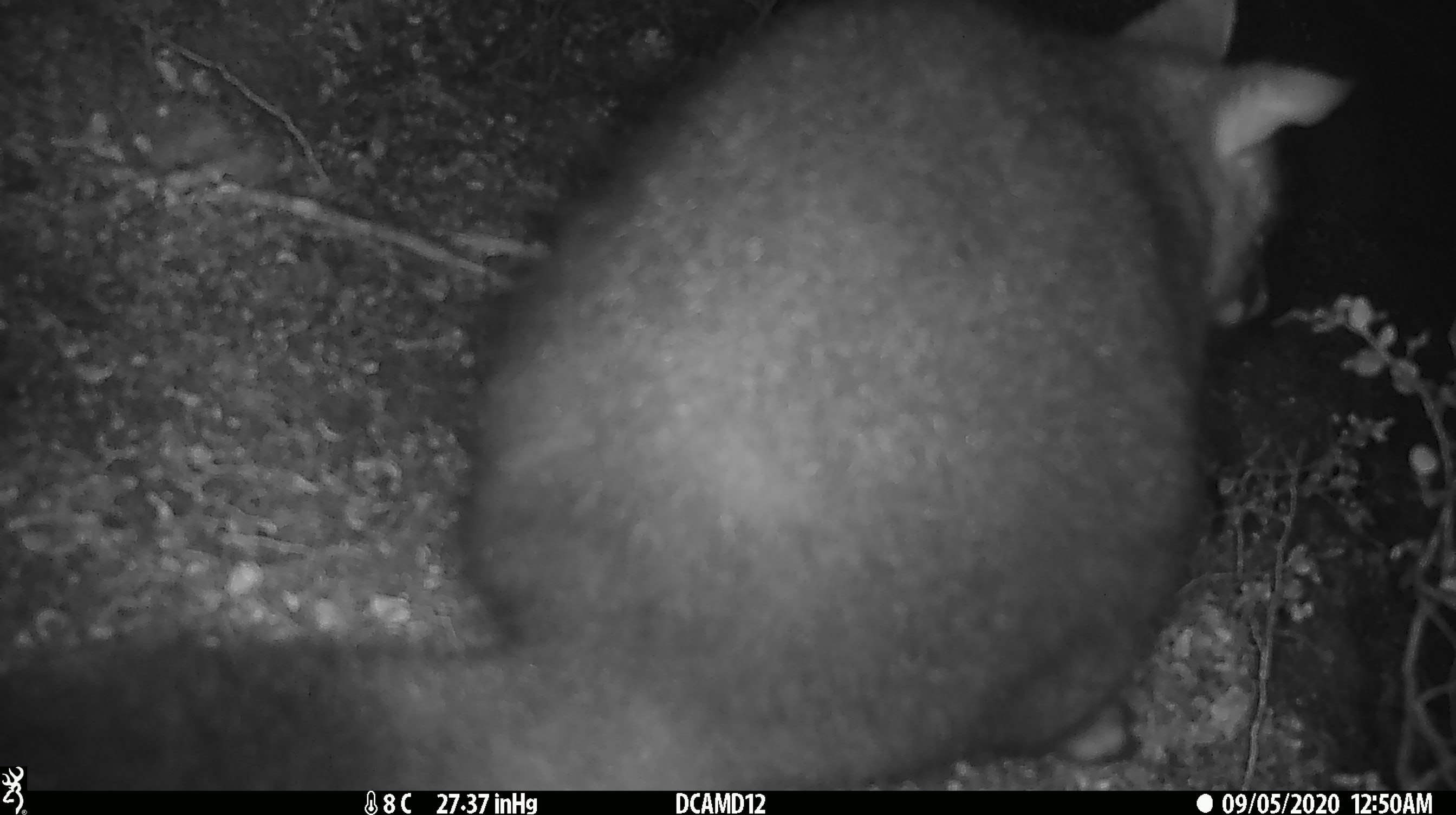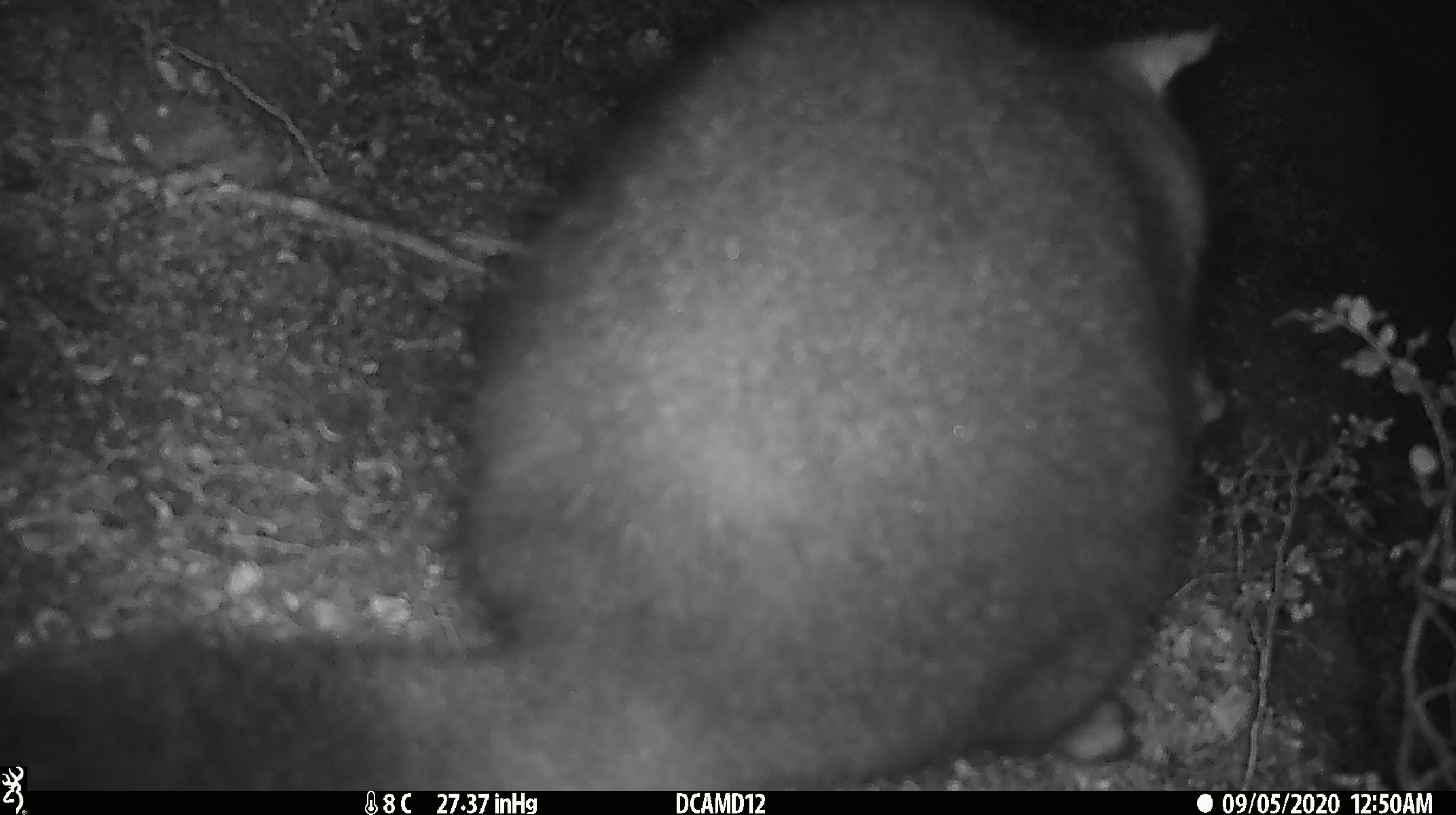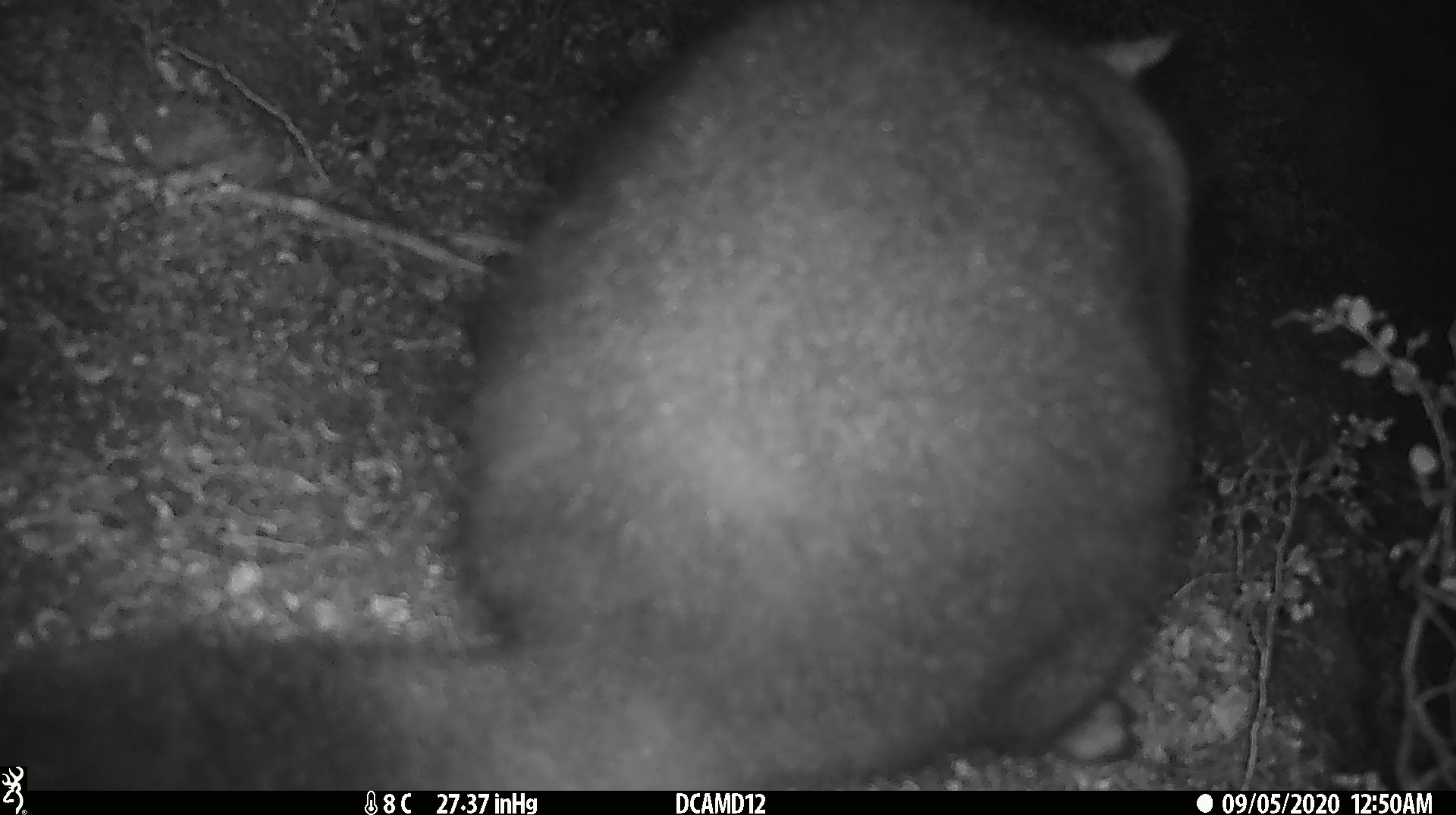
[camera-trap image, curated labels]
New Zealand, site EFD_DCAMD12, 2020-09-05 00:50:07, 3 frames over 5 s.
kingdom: Animalia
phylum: Chordata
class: Mammalia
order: Diprotodontia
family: Phalangeridae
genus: Trichosurus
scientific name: Trichosurus vulpecula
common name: common brushtail possum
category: possum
Possum (common brushtail possum) (Trichosurus vulpecula).